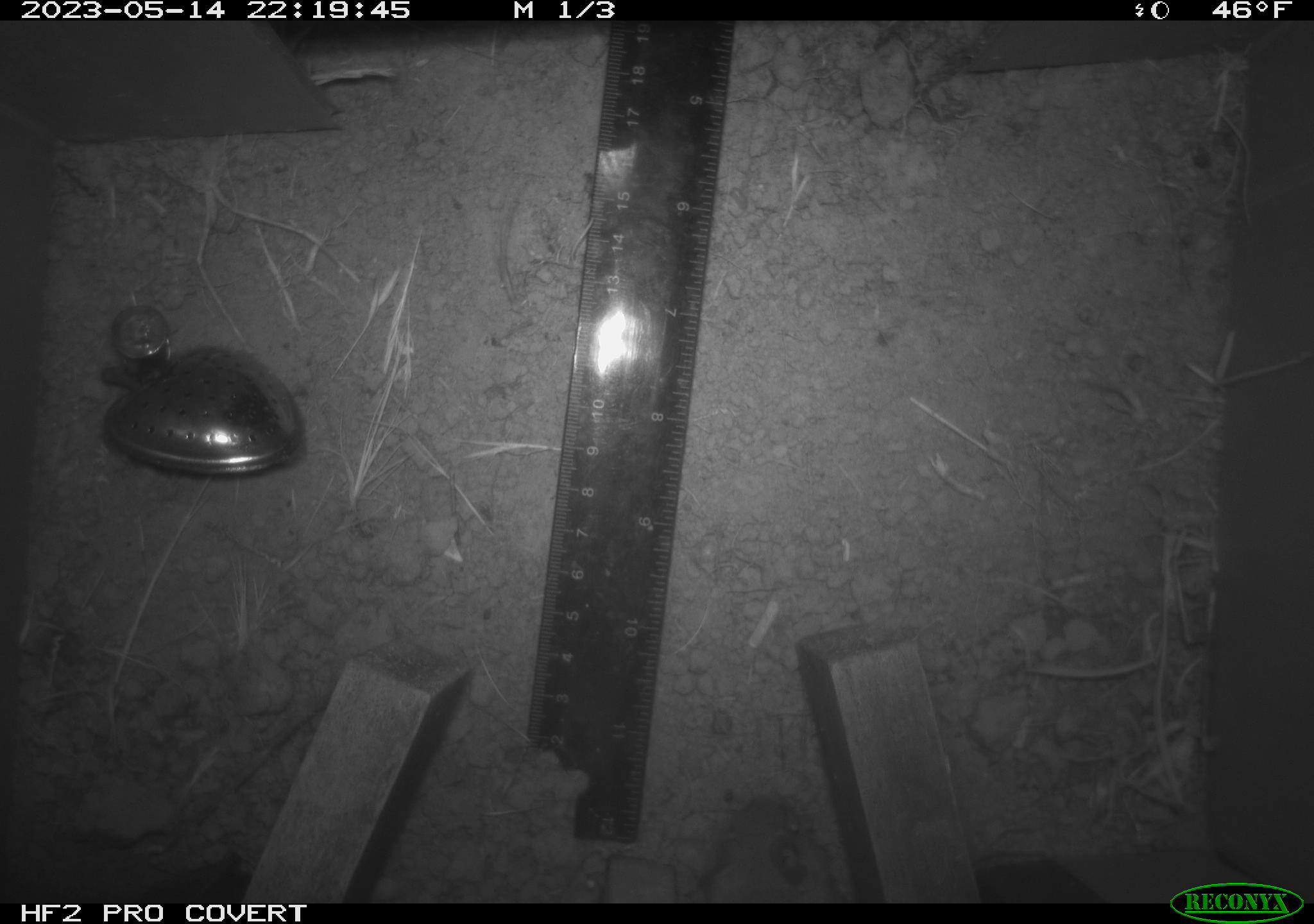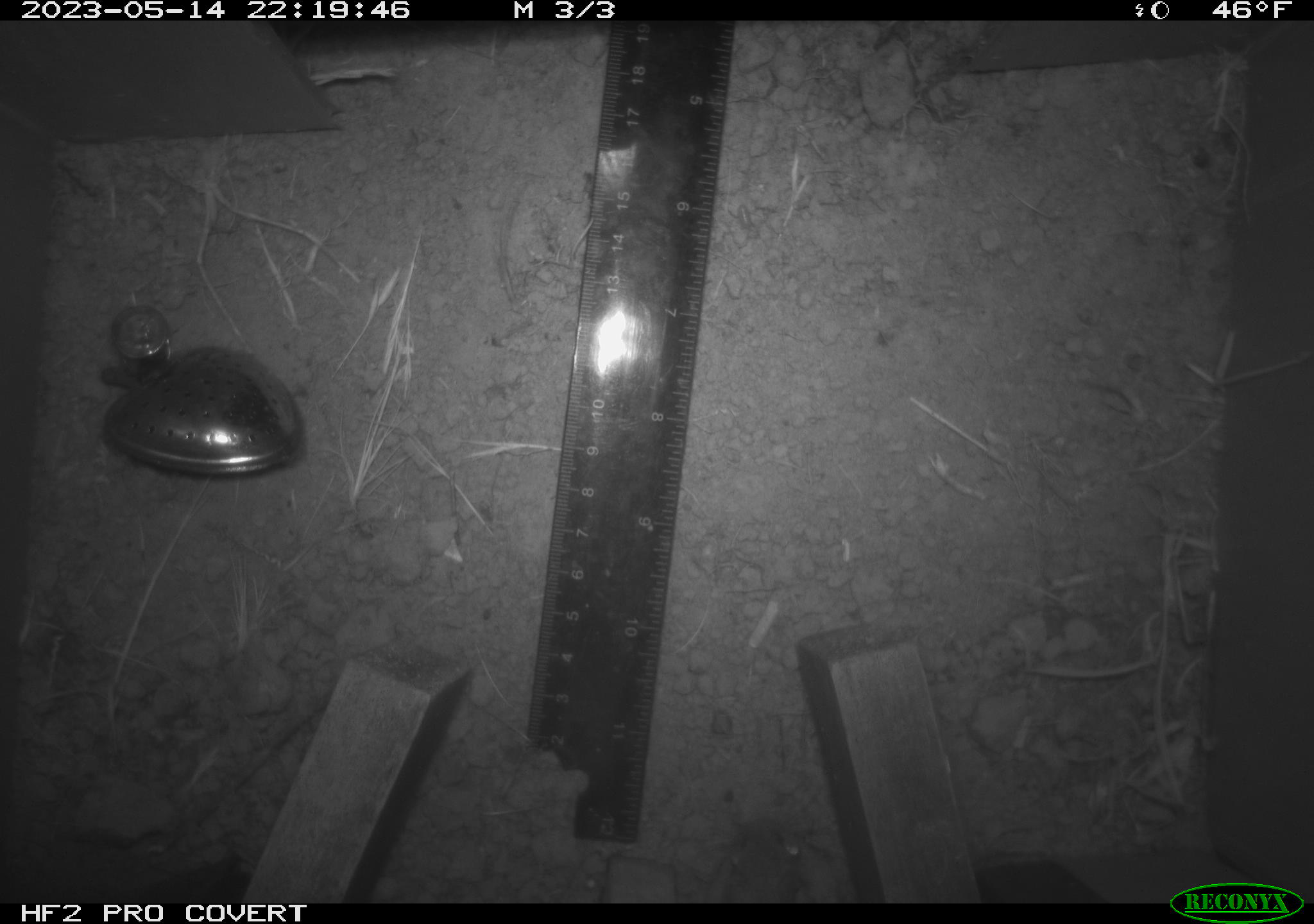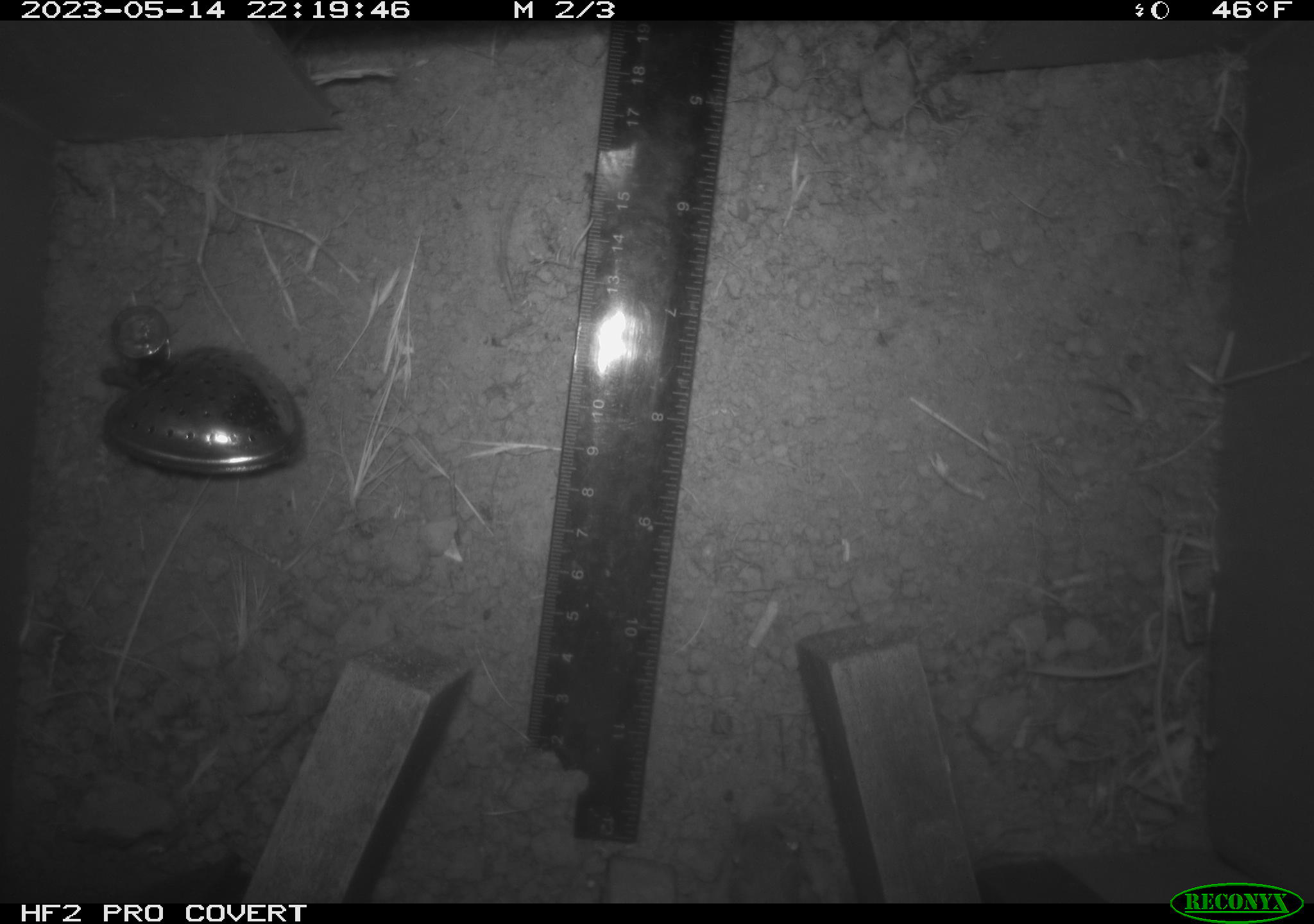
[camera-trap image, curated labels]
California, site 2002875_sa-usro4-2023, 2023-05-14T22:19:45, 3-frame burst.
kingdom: Animalia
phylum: Chordata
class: Mammalia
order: Rodentia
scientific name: Rodentia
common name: mouse species